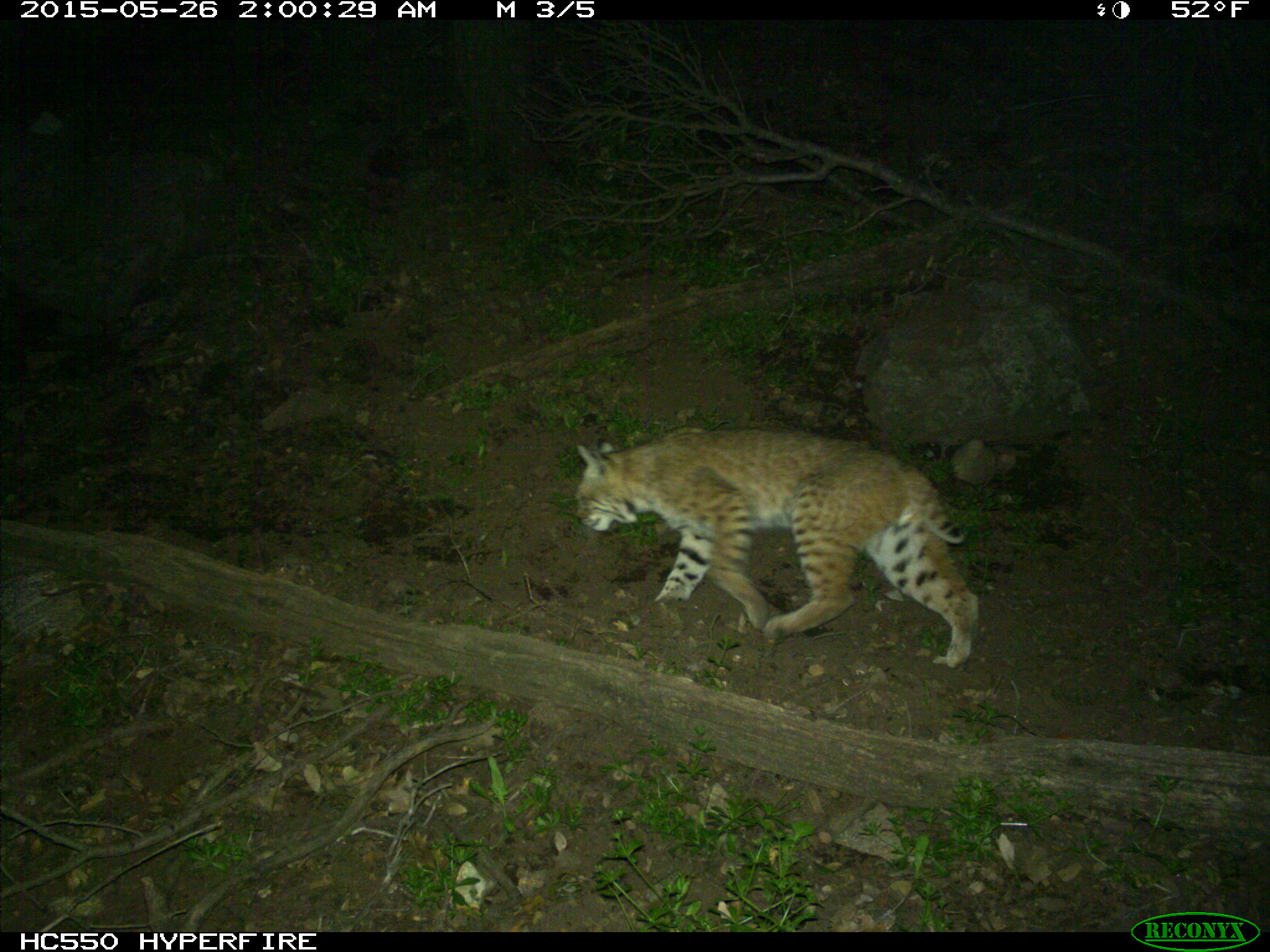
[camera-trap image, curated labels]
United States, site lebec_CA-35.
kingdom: Animalia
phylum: Chordata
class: Mammalia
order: Carnivora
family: Felidae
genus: Lynx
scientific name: Lynx rufus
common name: bobcat